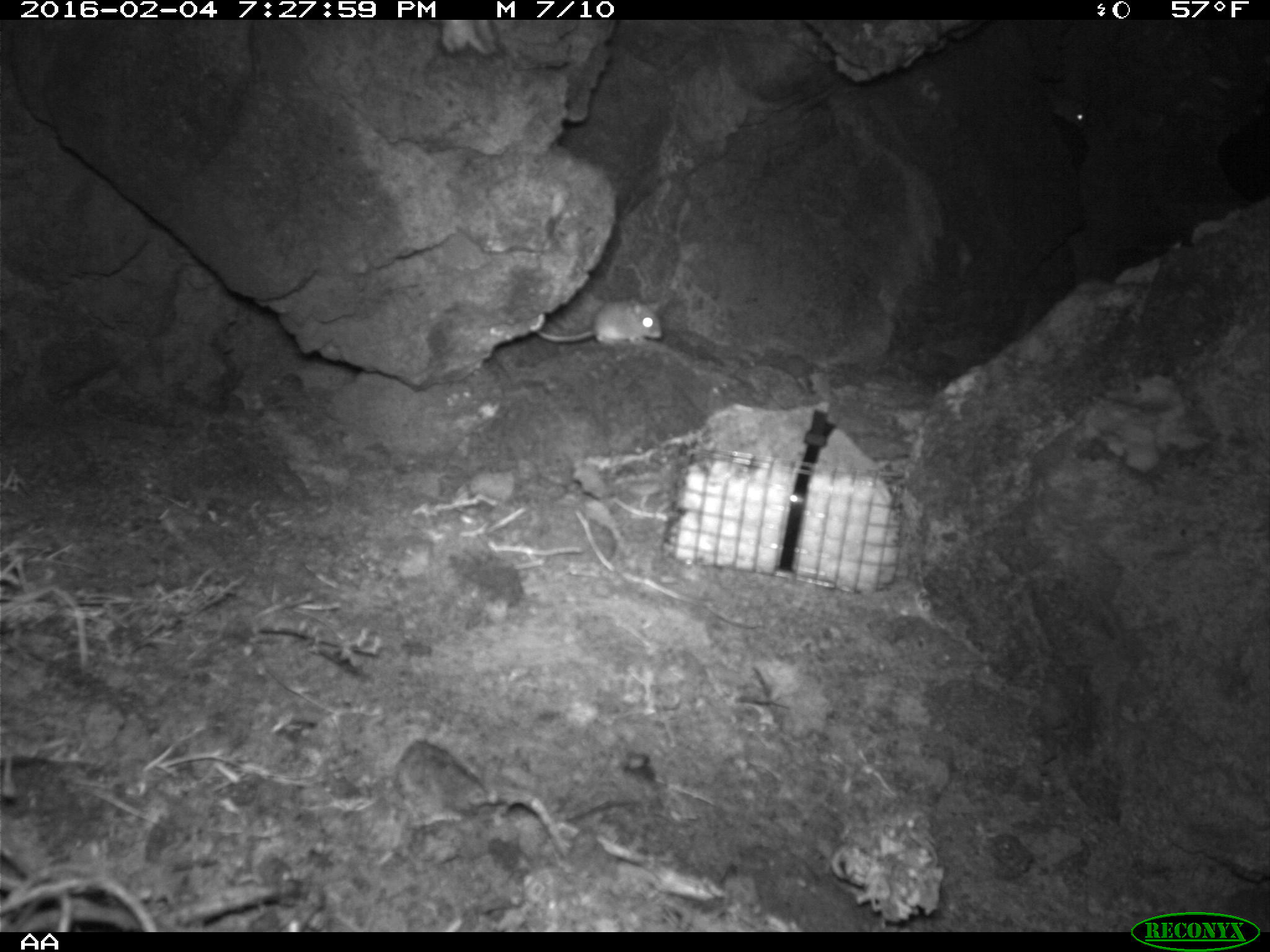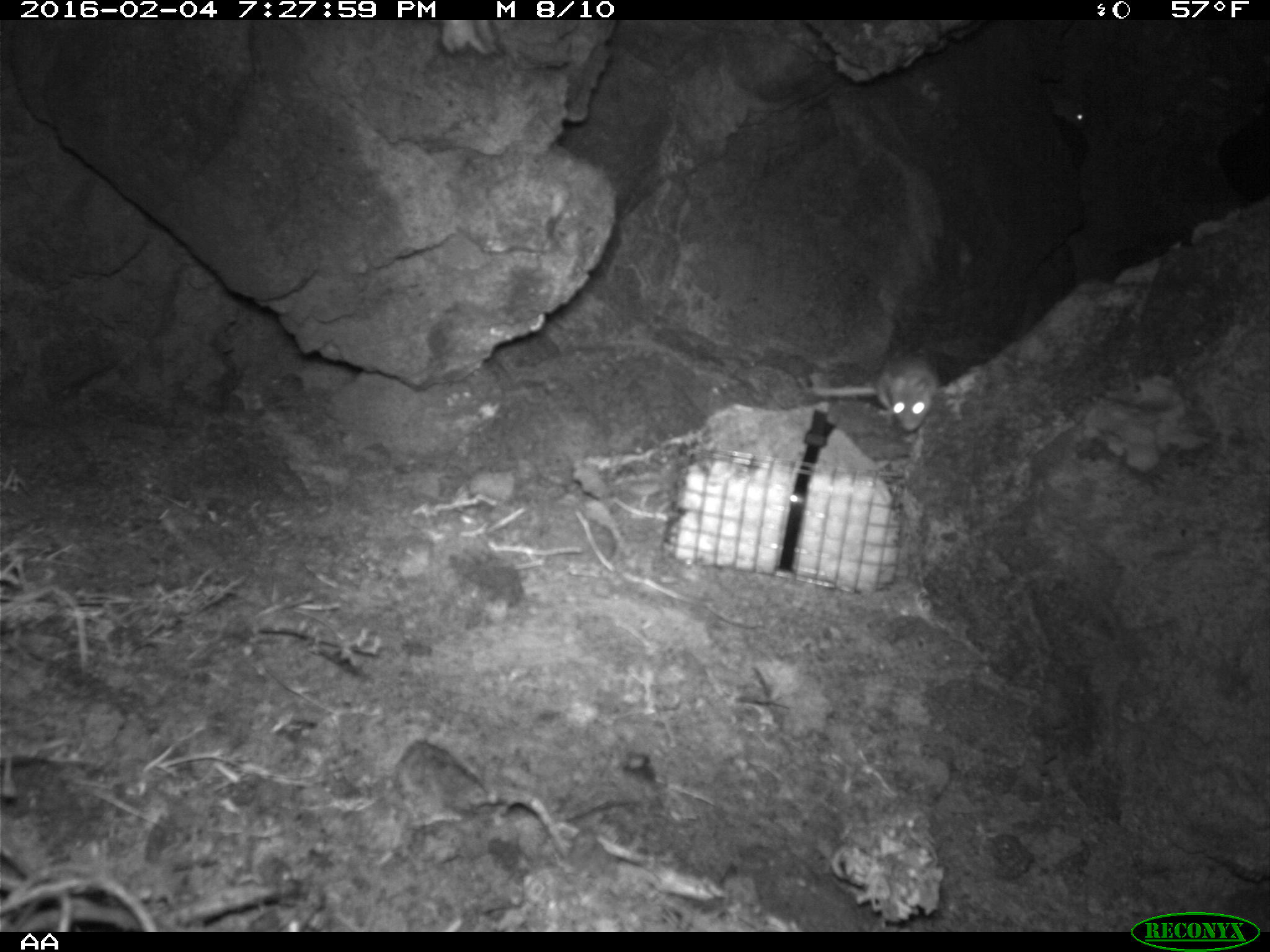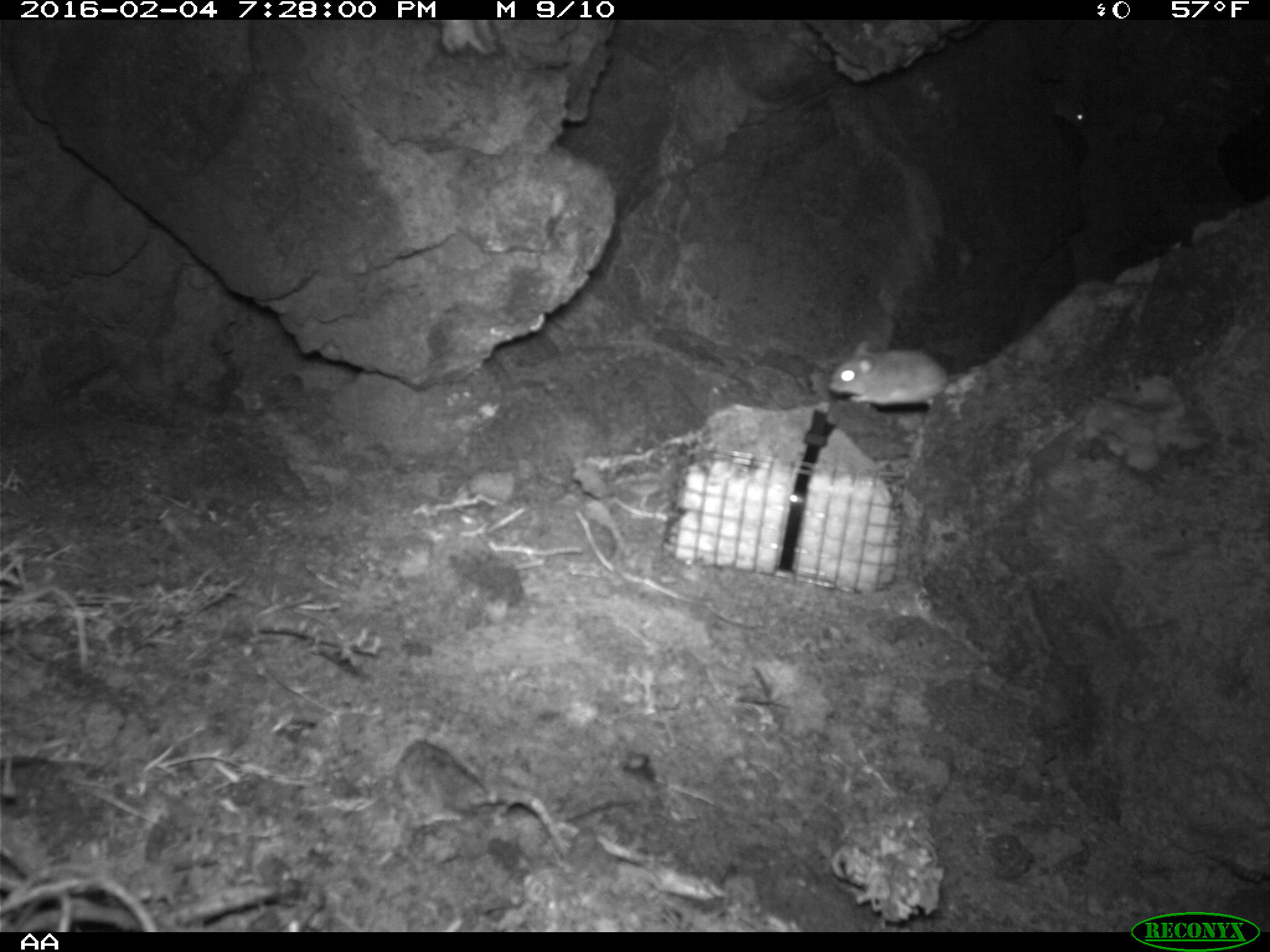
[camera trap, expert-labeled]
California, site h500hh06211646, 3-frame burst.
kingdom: Animalia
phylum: Chordata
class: Mammalia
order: Rodentia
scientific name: Rodentia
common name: rodent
Rodent (Rodentia).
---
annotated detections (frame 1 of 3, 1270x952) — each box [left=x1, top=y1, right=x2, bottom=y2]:
rodent: [left=535, top=294, right=670, bottom=348]; [left=1042, top=92, right=1087, bottom=130]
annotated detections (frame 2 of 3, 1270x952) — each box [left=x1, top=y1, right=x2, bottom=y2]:
rodent: [left=811, top=352, right=939, bottom=433]; [left=1041, top=80, right=1087, bottom=129]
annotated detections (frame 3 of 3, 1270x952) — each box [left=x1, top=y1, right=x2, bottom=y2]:
rodent: [left=828, top=339, right=965, bottom=407]; [left=1047, top=90, right=1086, bottom=128]